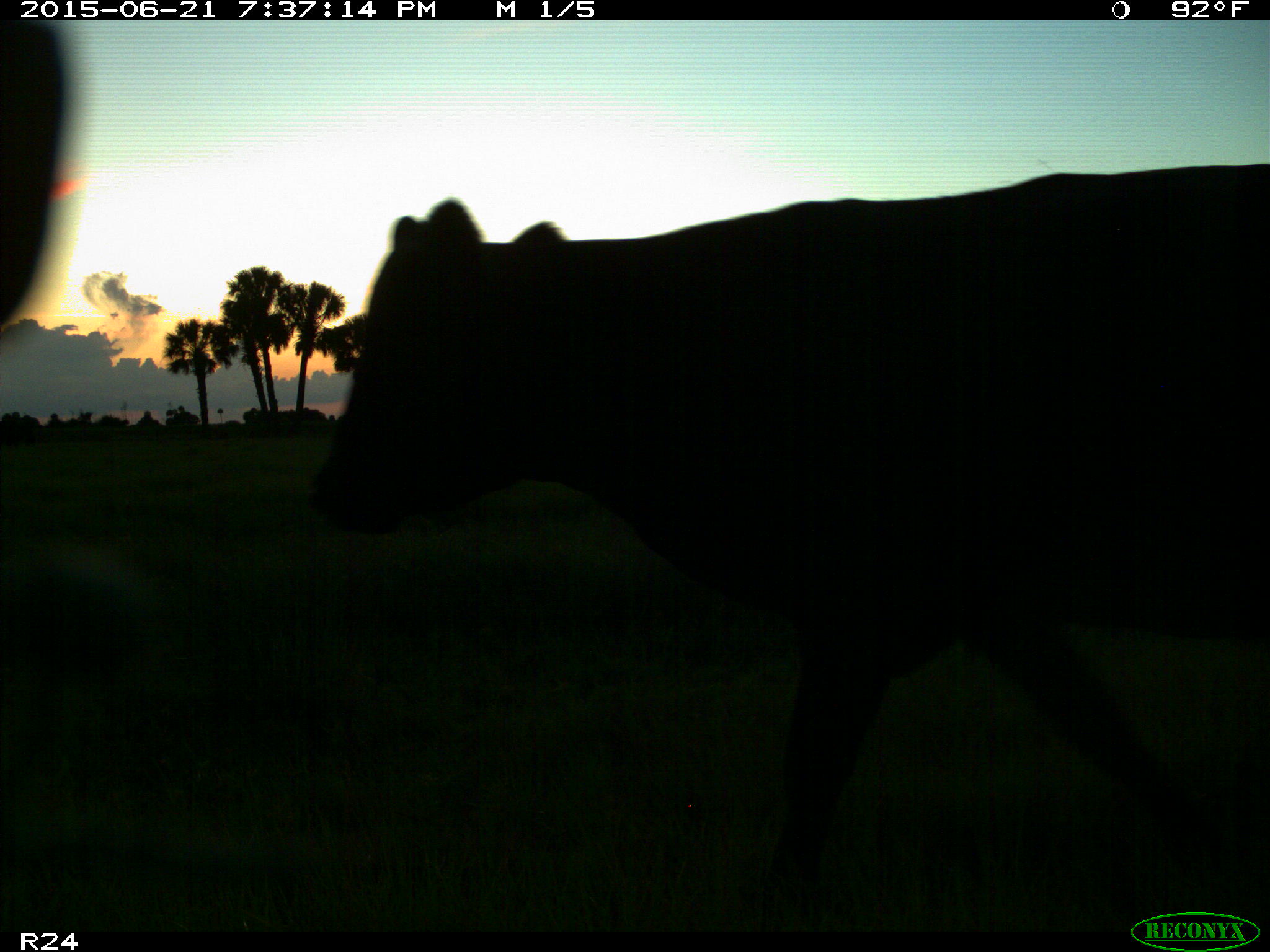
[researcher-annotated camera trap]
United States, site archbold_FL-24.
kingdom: Animalia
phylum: Chordata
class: Mammalia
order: Artiodactyla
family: Bovidae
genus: Bos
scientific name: Bos taurus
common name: domestic cow